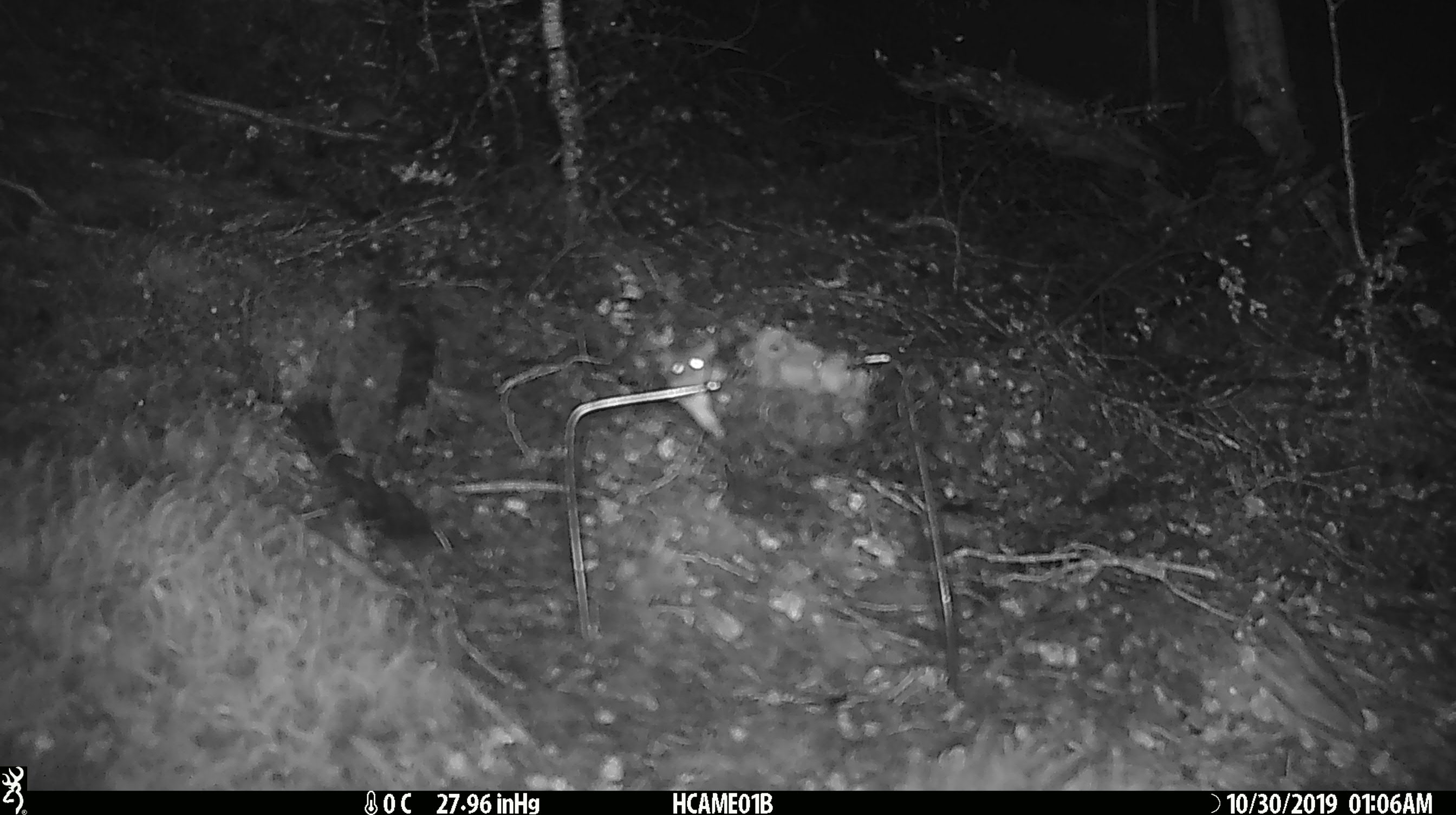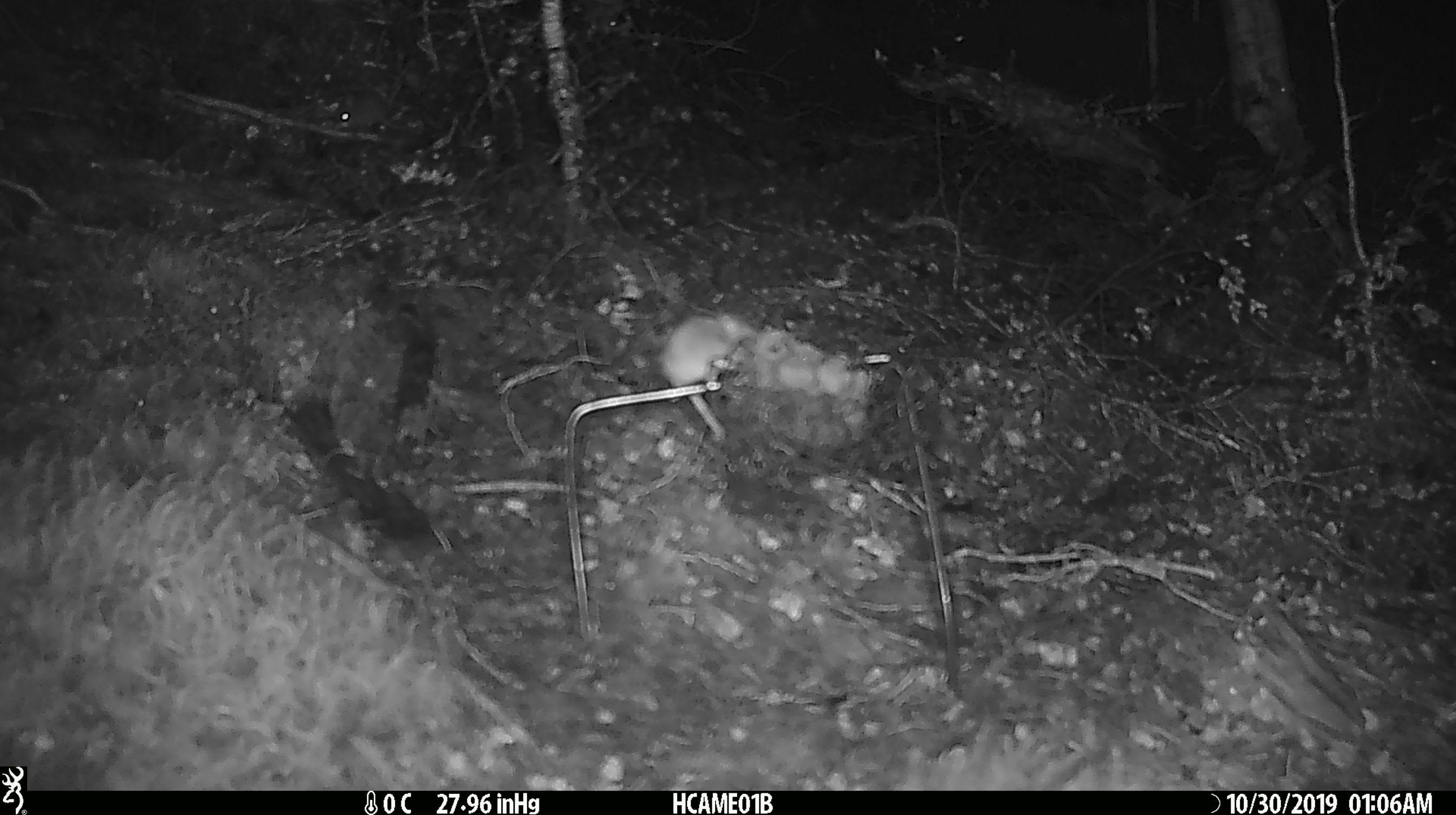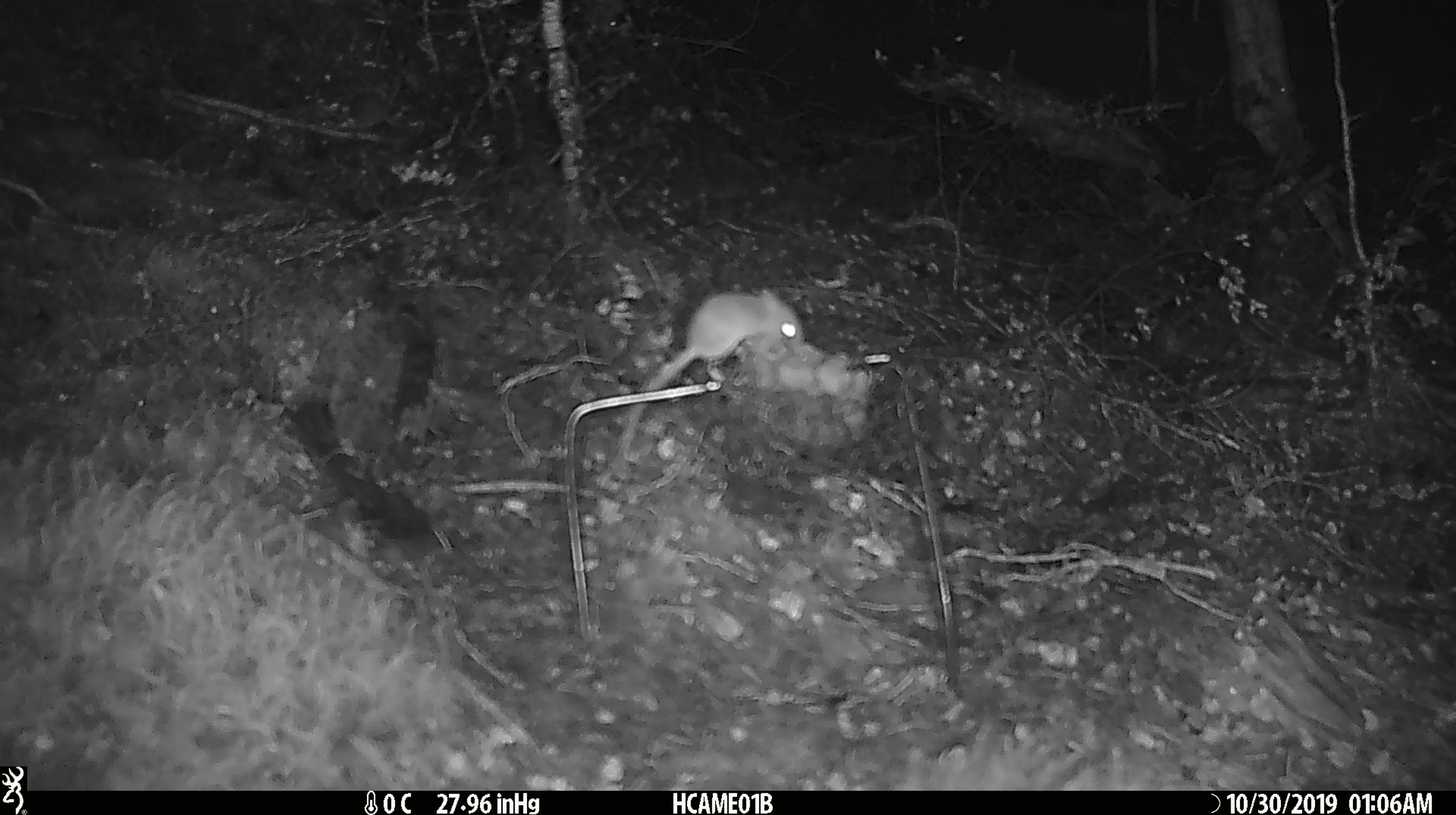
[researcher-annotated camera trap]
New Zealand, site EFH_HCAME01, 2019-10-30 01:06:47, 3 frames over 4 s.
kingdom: Animalia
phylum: Chordata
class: Mammalia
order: Rodentia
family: Muridae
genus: Mus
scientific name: Mus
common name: mouse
Mouse (Mus).